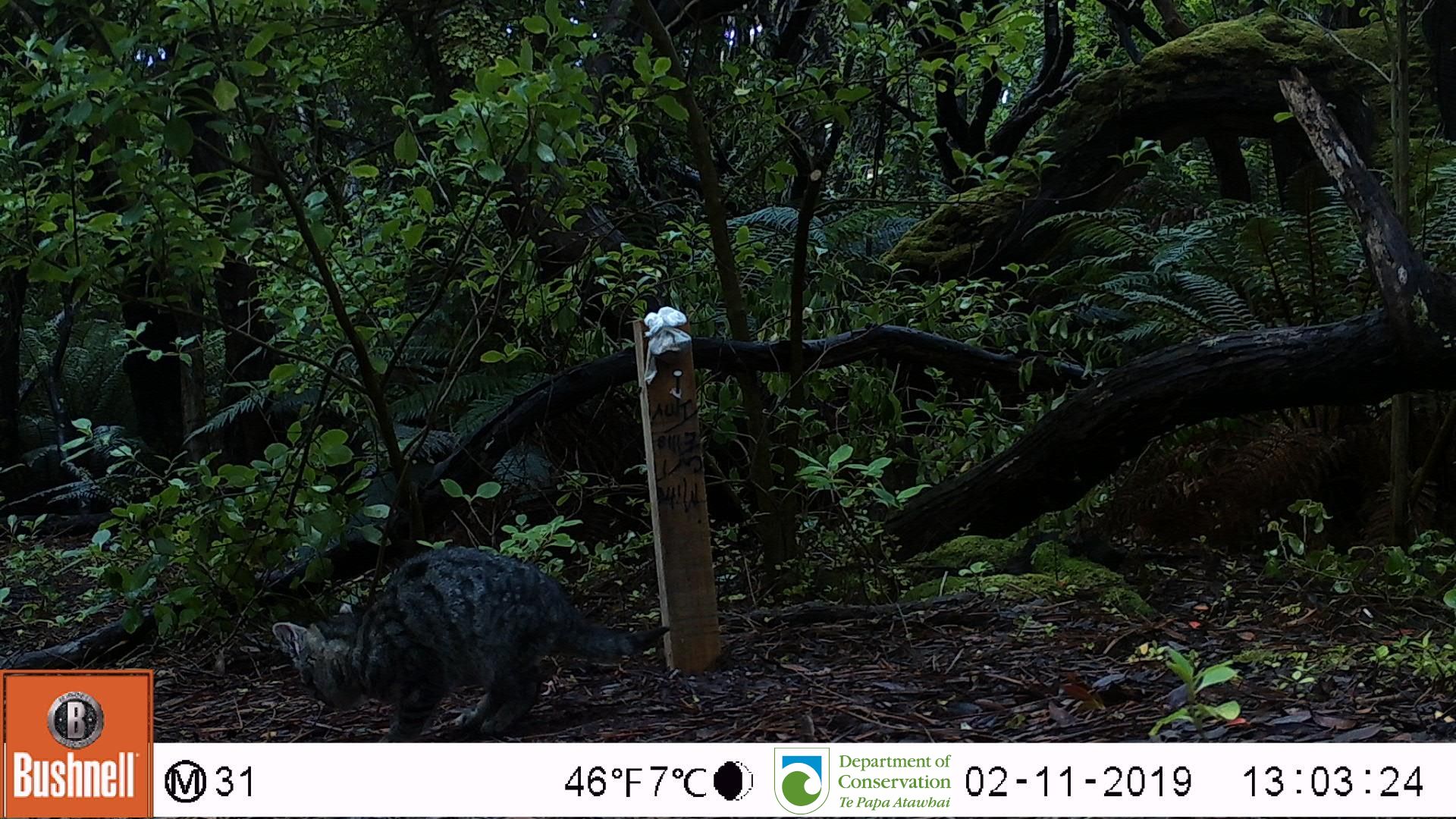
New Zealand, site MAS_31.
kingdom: Animalia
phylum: Chordata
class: Mammalia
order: Carnivora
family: Felidae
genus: Felis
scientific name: Felis catus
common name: domestic cat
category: cat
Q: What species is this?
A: Cat (domestic cat) (Felis catus).